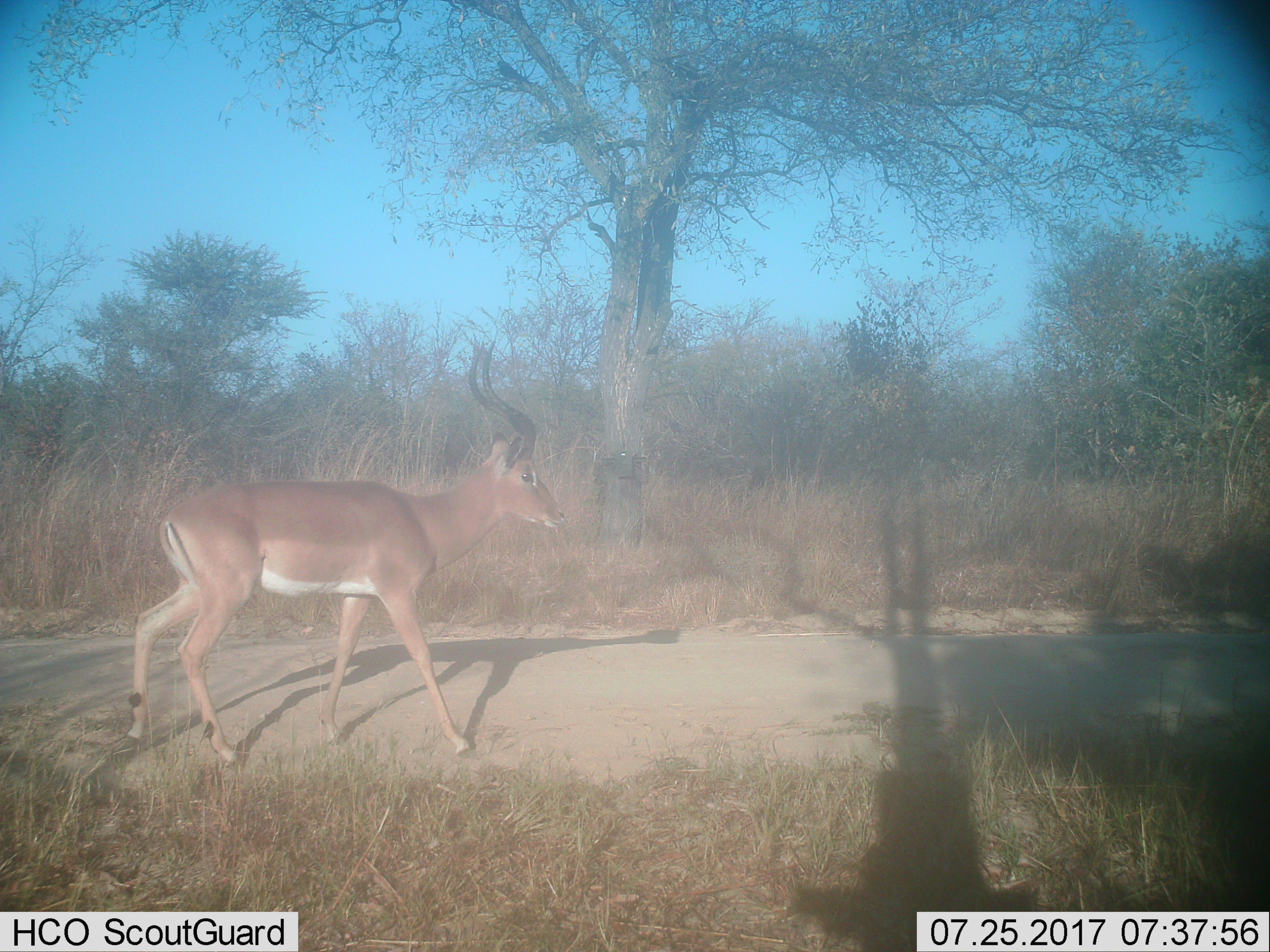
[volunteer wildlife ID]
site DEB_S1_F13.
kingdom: Animalia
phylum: Chordata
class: Mammalia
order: Artiodactyla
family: Bovidae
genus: Aepyceros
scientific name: Aepyceros melampus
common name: impala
Impala (Aepyceros melampus), count 1. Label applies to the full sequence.